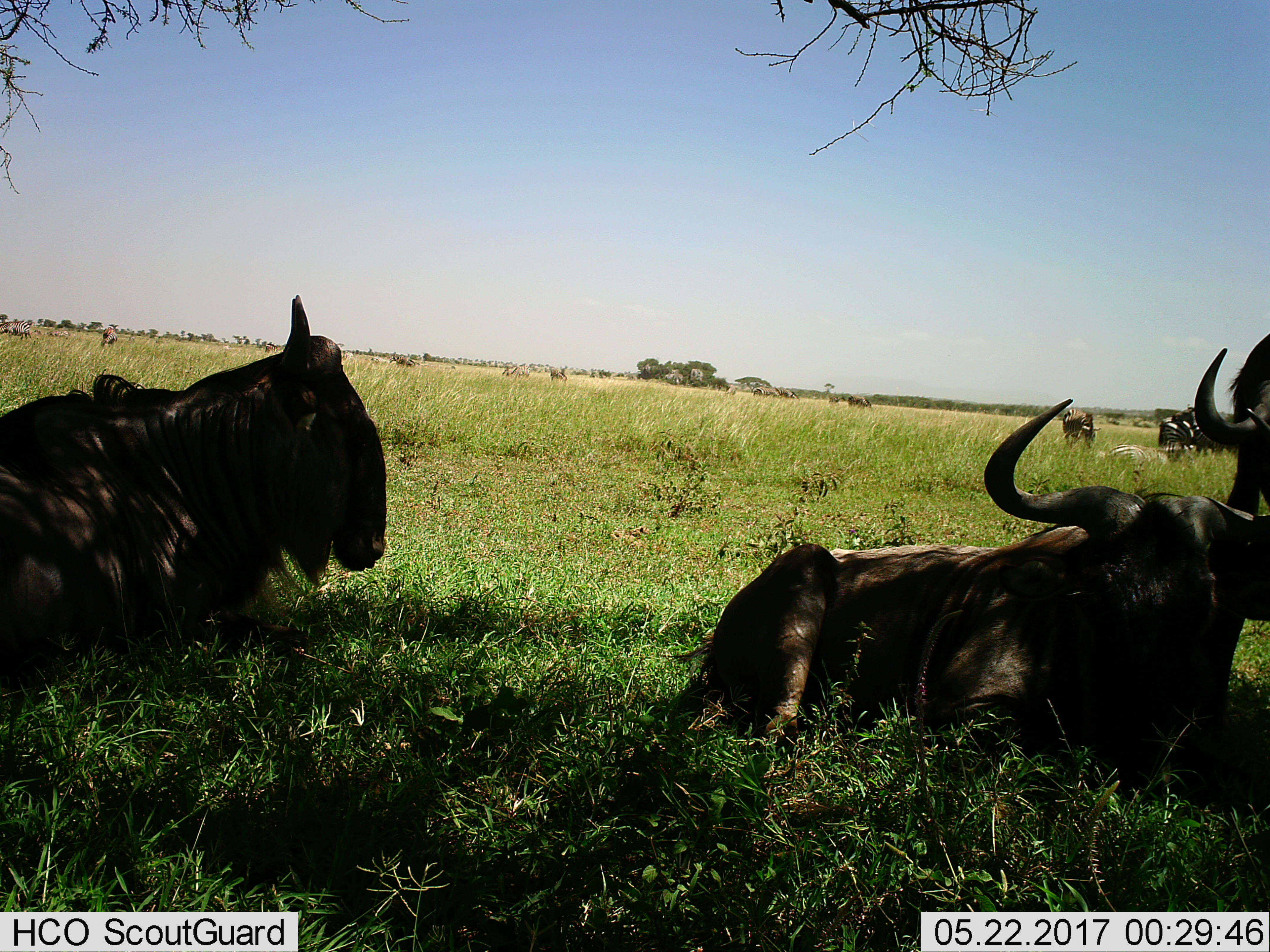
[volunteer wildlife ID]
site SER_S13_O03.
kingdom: Animalia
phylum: Chordata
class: Mammalia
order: Artiodactyla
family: Bovidae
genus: Connochaetes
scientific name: Connochaetes taurinus taurinus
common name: blue wildebeest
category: wildebeestblue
Wildebeestblue (blue wildebeest) (Connochaetes taurinus taurinus), count 3. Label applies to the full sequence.